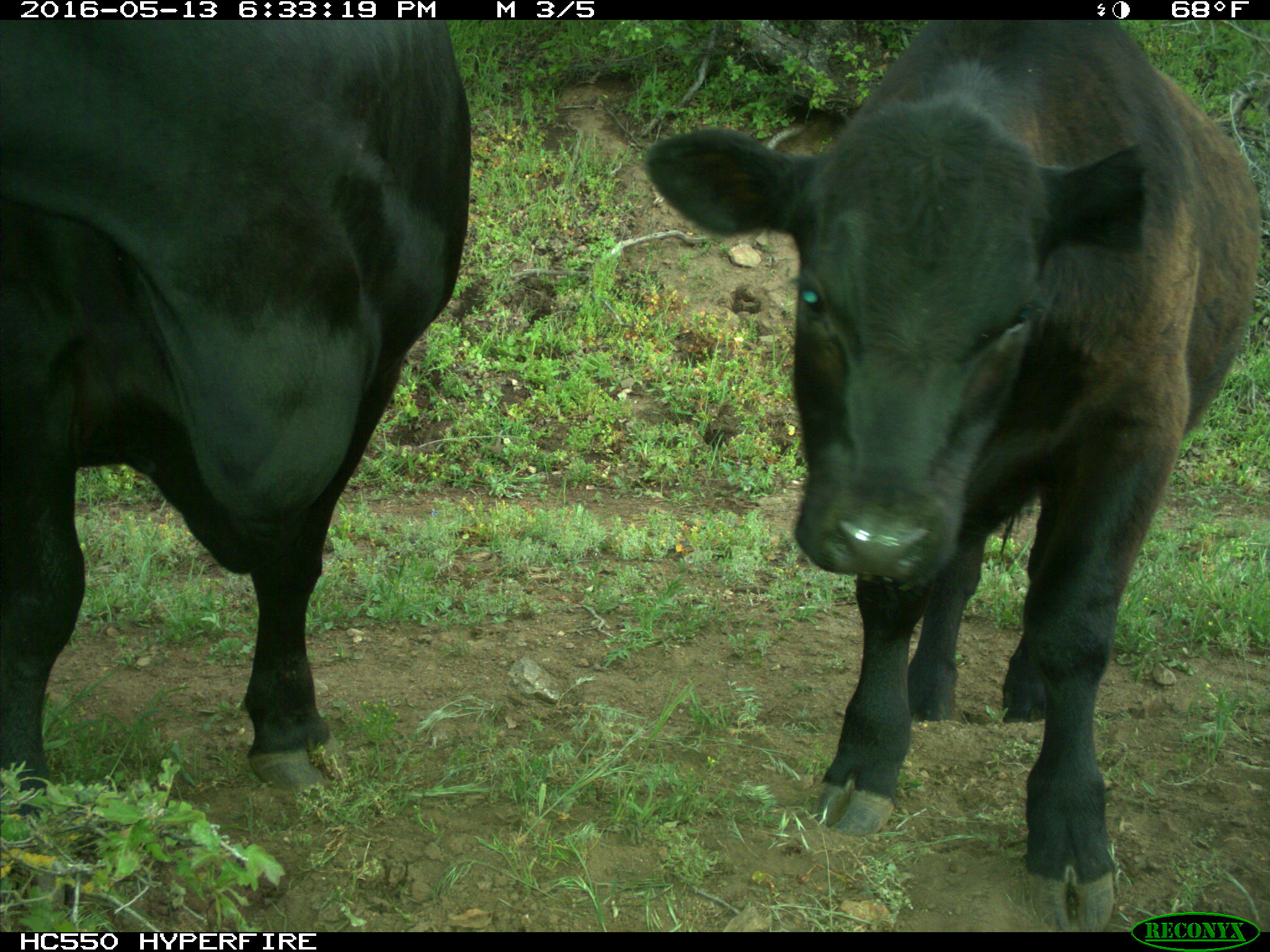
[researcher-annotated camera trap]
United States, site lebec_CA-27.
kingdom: Animalia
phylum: Chordata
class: Mammalia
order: Artiodactyla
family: Bovidae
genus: Bos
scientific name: Bos taurus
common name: domestic cow